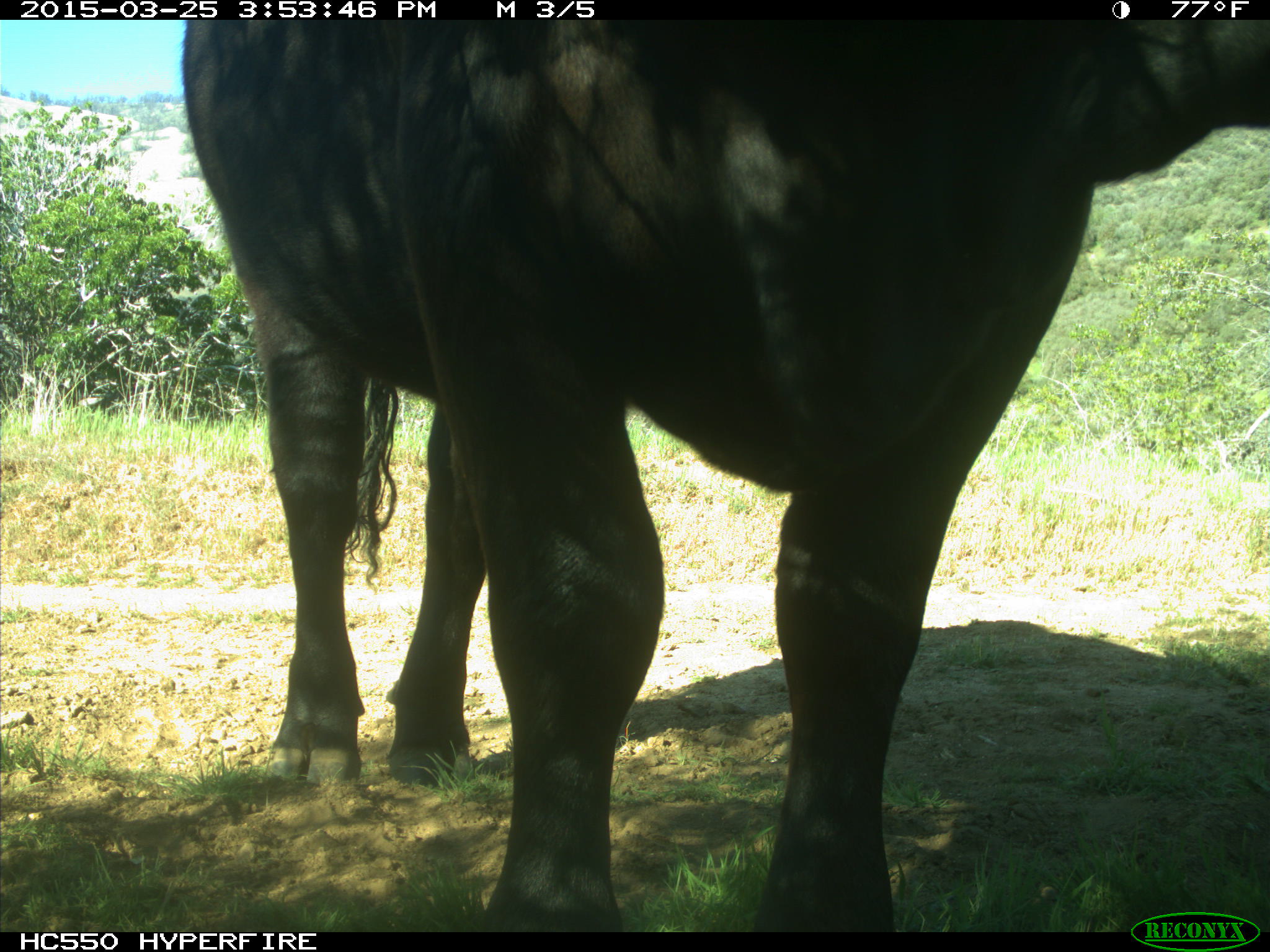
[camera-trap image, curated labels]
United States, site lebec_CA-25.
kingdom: Animalia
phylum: Chordata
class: Mammalia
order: Artiodactyla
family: Bovidae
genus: Bos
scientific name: Bos taurus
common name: domestic cow